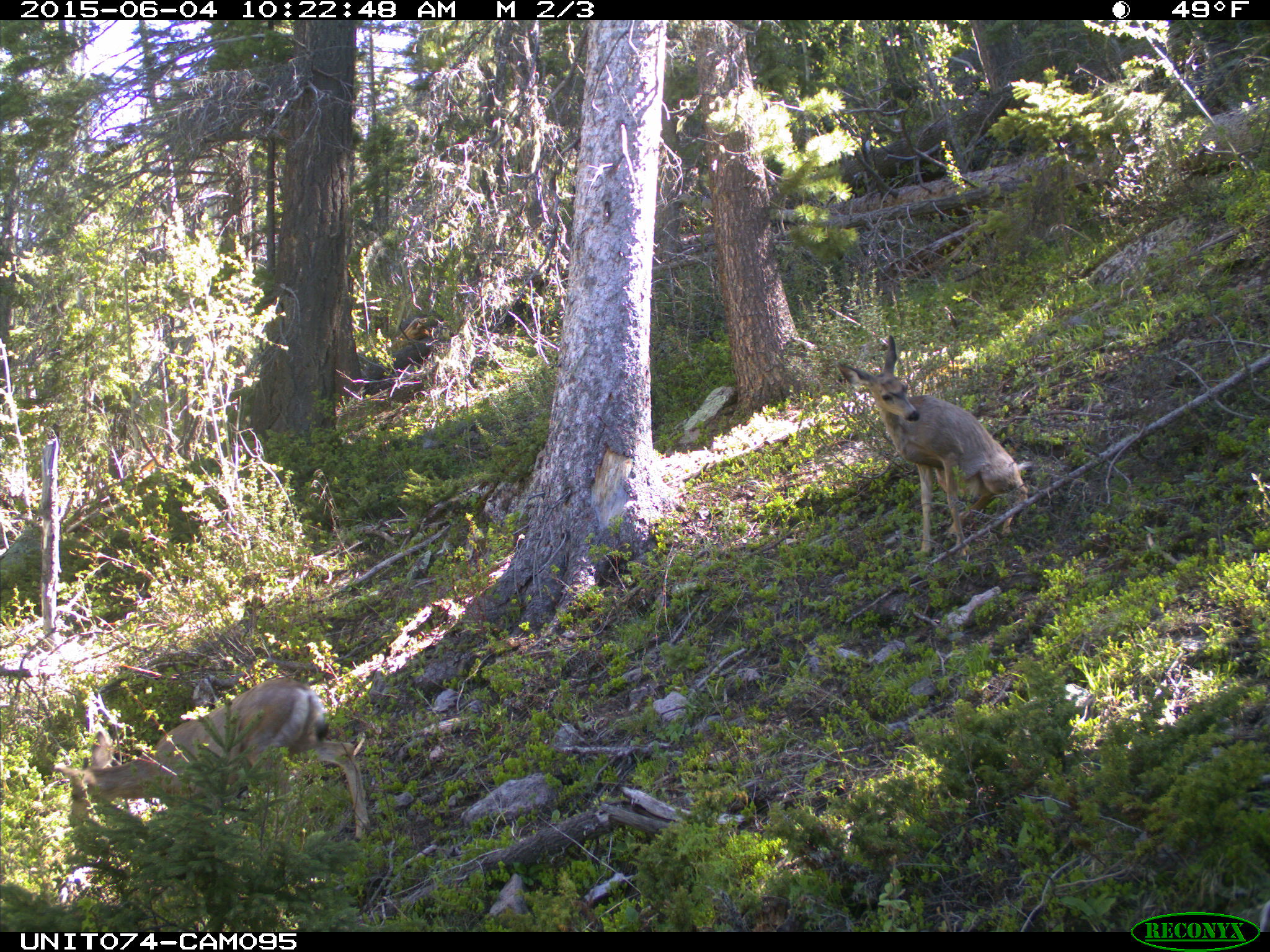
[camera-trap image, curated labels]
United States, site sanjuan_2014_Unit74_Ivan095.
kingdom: Animalia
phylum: Chordata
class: Mammalia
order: Artiodactyla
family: Cervidae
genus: Odocoileus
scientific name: Odocoileus hemionus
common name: mule deer